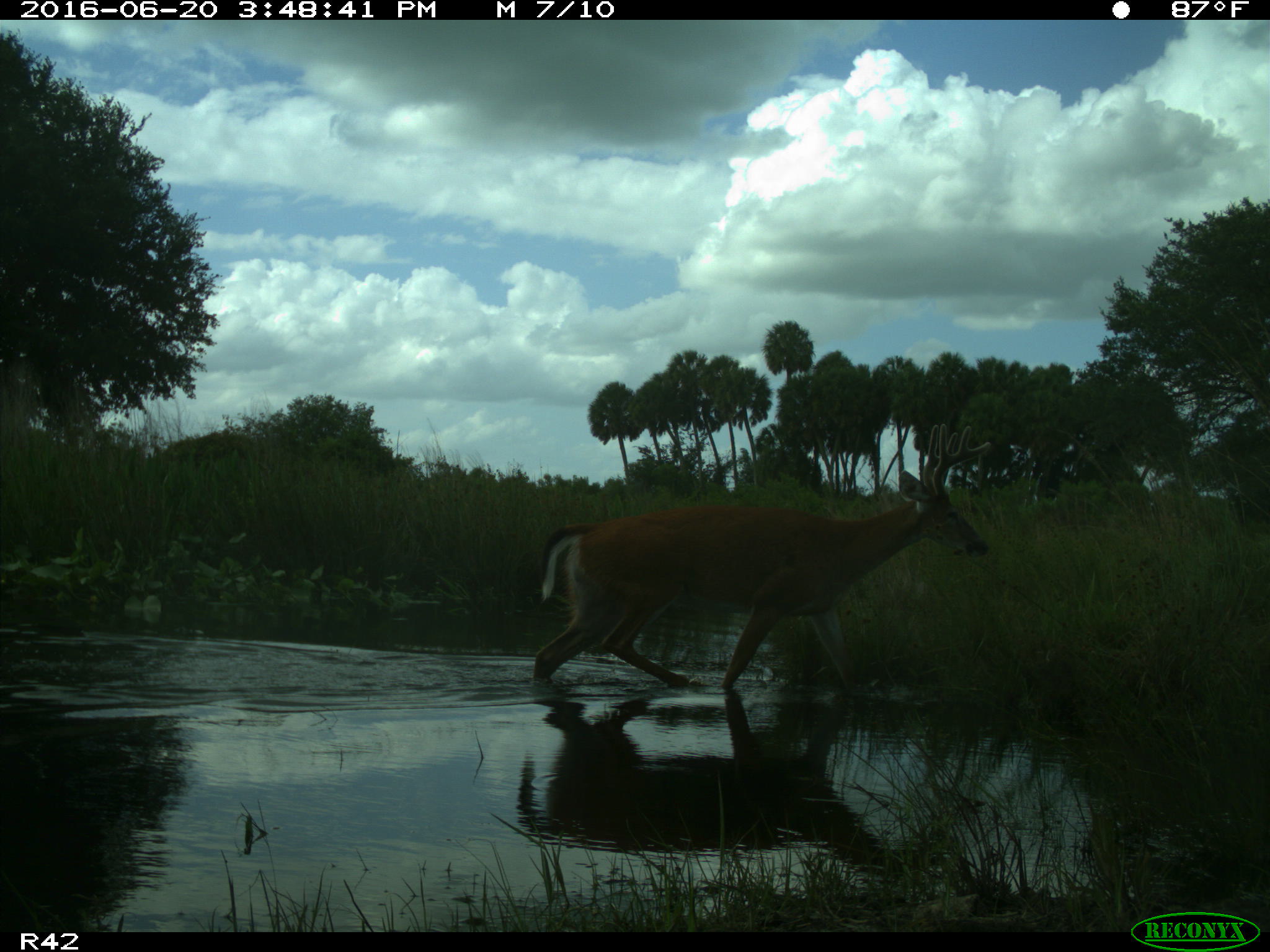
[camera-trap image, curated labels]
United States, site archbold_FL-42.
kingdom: Animalia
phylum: Chordata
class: Mammalia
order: Artiodactyla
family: Cervidae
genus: Odocoileus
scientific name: Odocoileus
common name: deer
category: unidentified deer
Unidentified deer (deer) (Odocoileus).